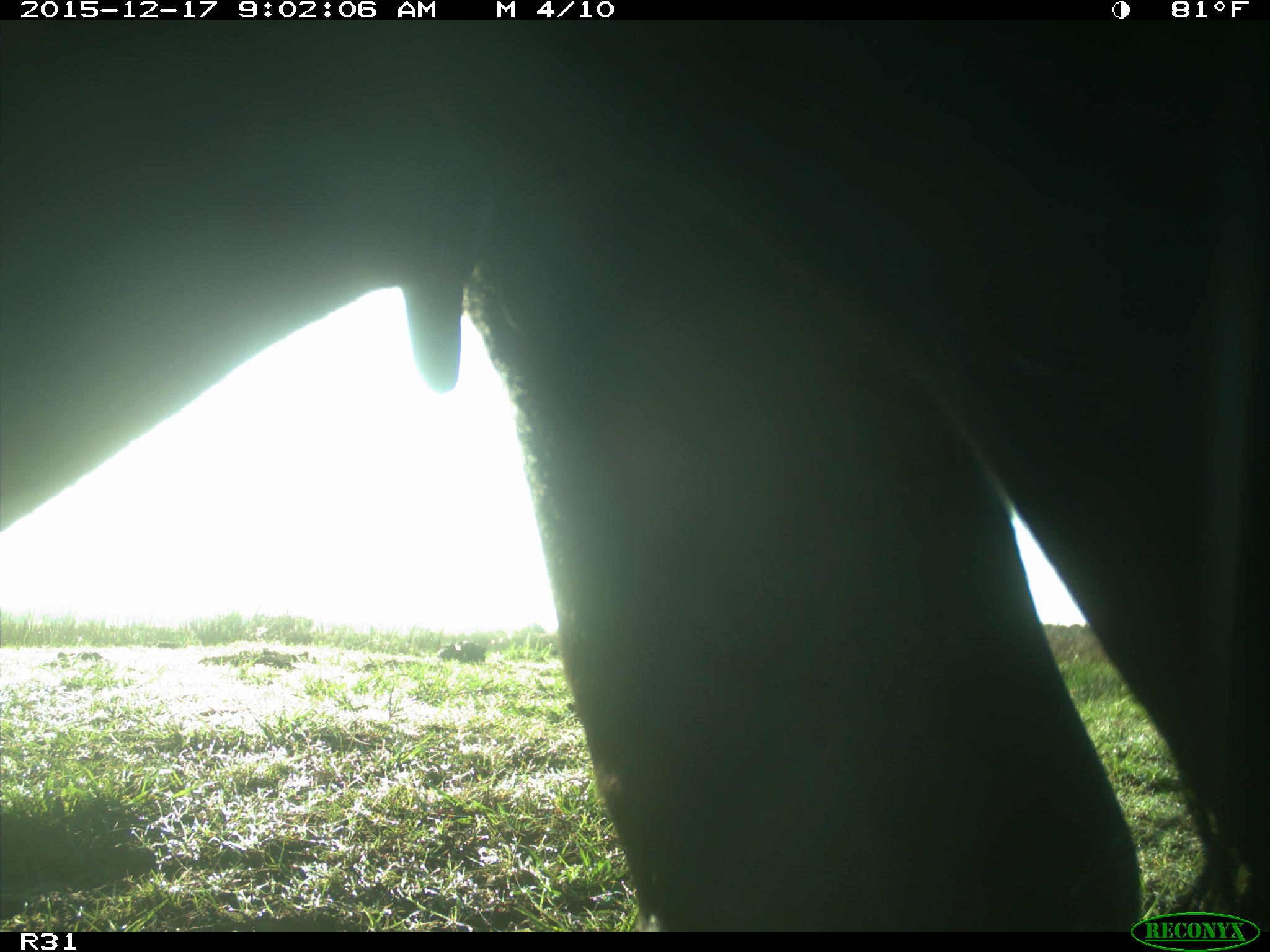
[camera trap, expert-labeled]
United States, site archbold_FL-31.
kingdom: Animalia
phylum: Chordata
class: Mammalia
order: Artiodactyla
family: Bovidae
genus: Bos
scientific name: Bos taurus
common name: domestic cow